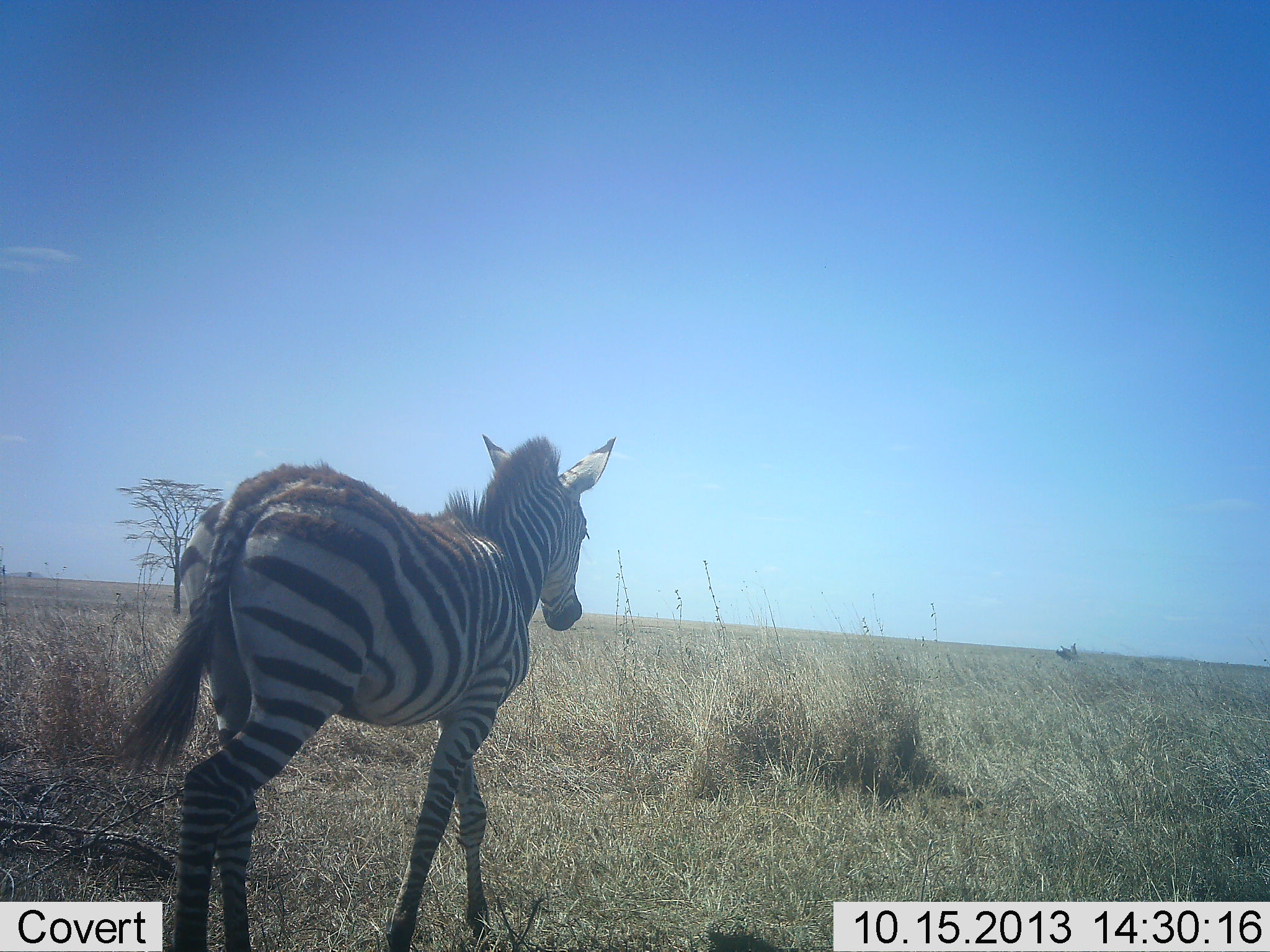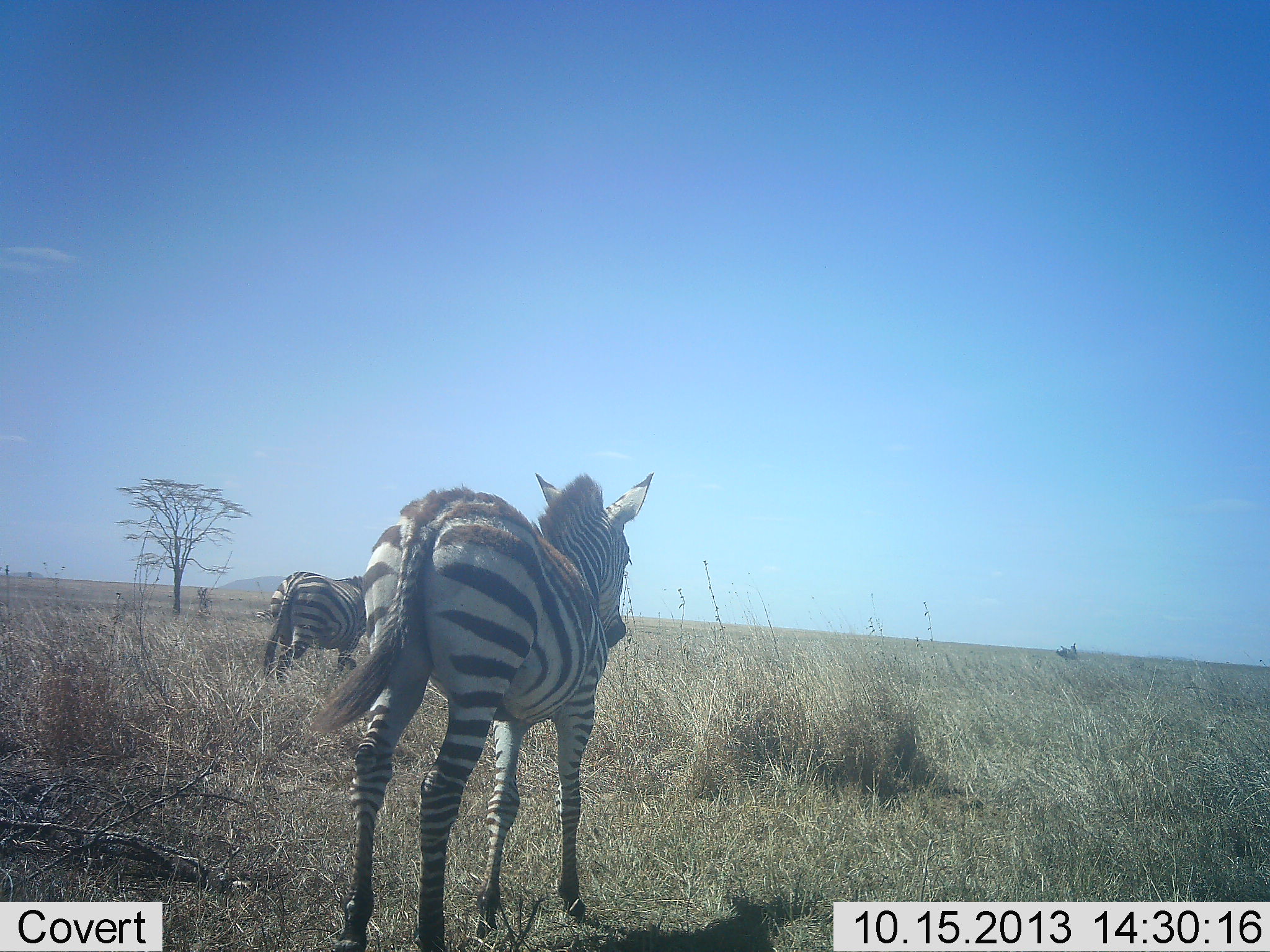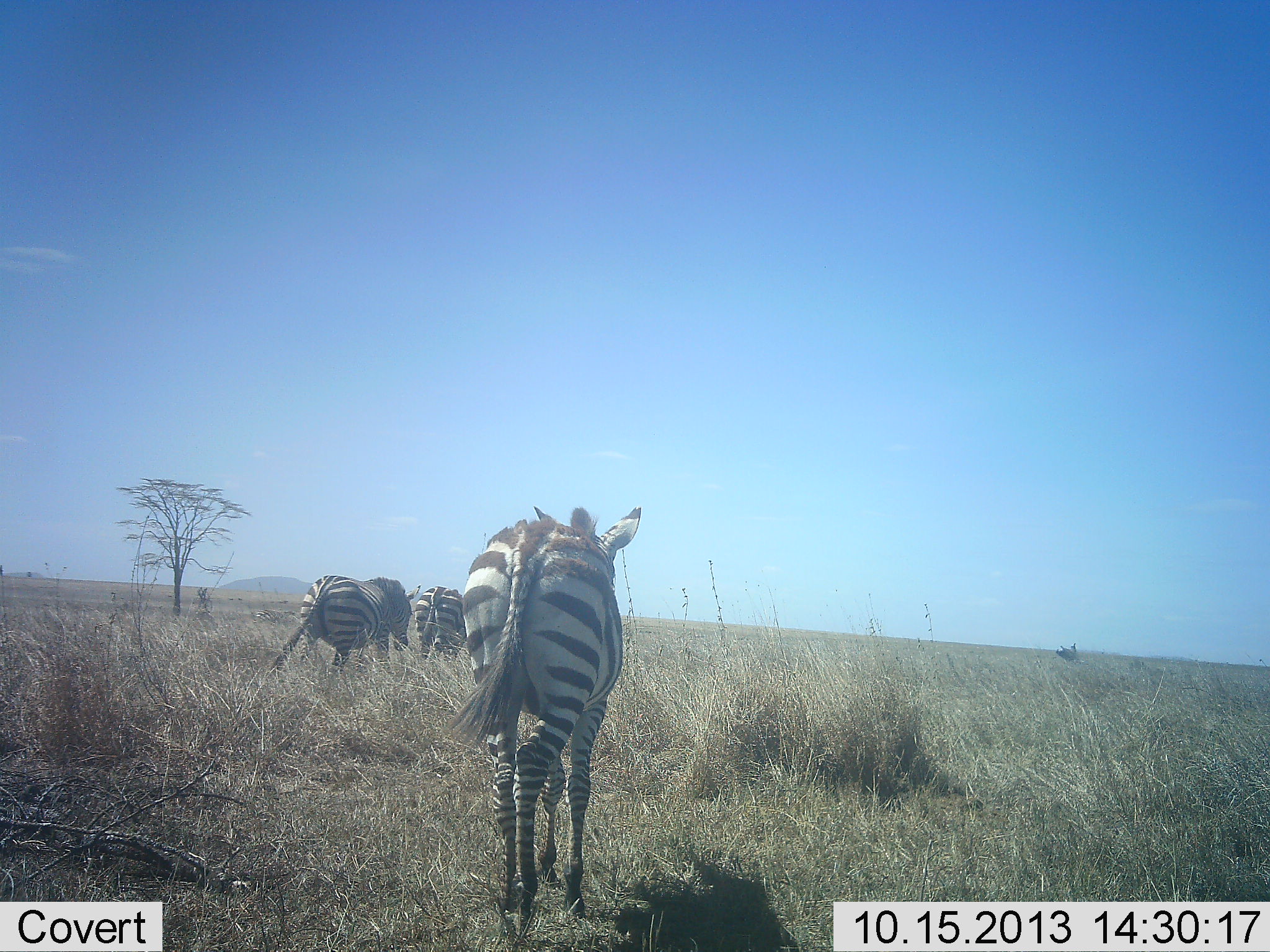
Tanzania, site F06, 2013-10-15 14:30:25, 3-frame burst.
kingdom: Animalia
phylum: Chordata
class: Mammalia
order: Perissodactyla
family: Equidae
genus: Equus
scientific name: Equus quagga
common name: plains zebra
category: zebra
Zebra (plains zebra) (Equus quagga), count 3. Behavior (volunteer vote fractions): standing 29%, resting 0%, moving 76%, interacting 0%. Young present (vote fraction): 14%. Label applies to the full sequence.